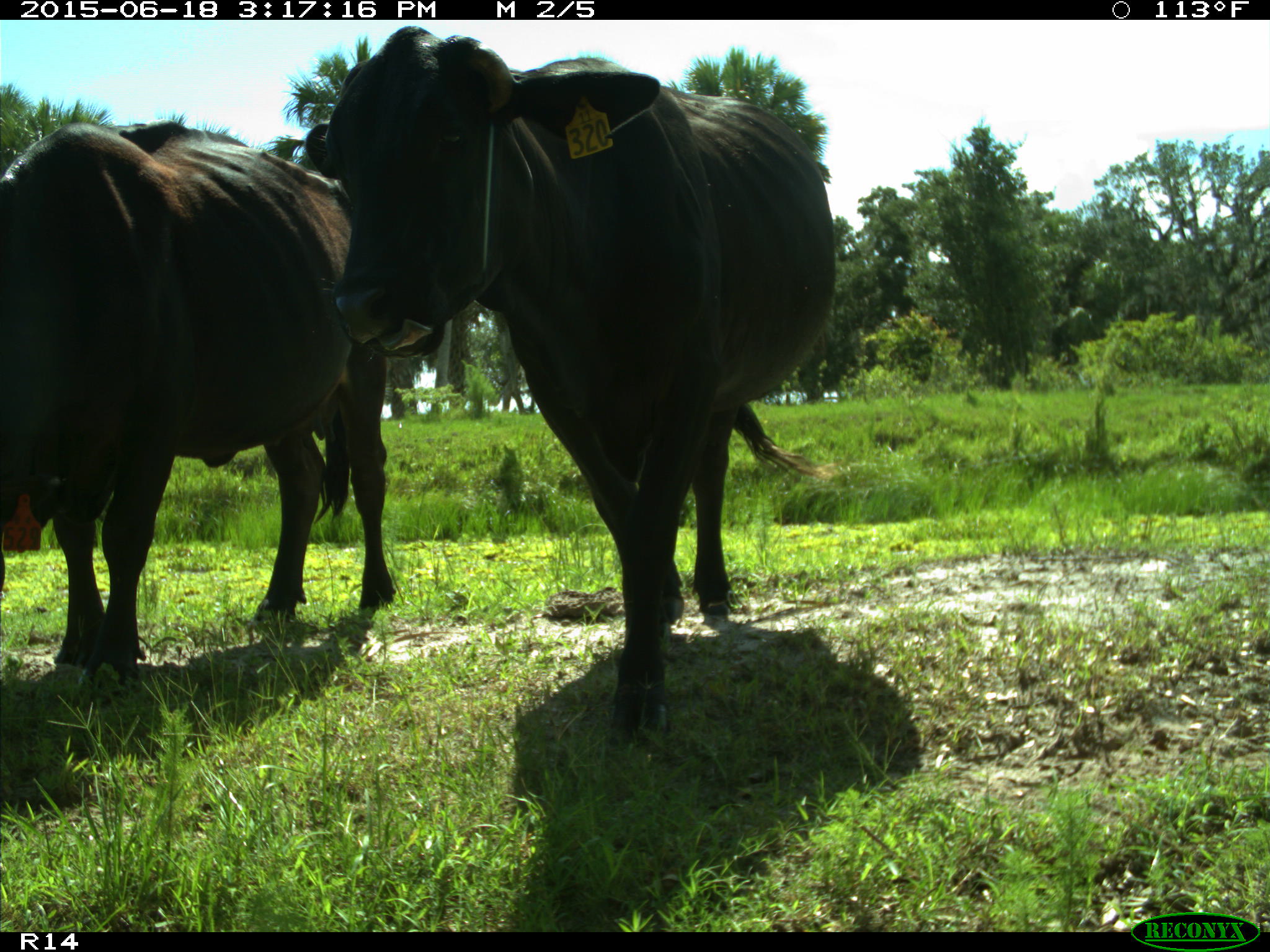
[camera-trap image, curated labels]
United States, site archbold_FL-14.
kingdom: Animalia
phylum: Chordata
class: Mammalia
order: Artiodactyla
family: Bovidae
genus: Bos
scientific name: Bos taurus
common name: domestic cow